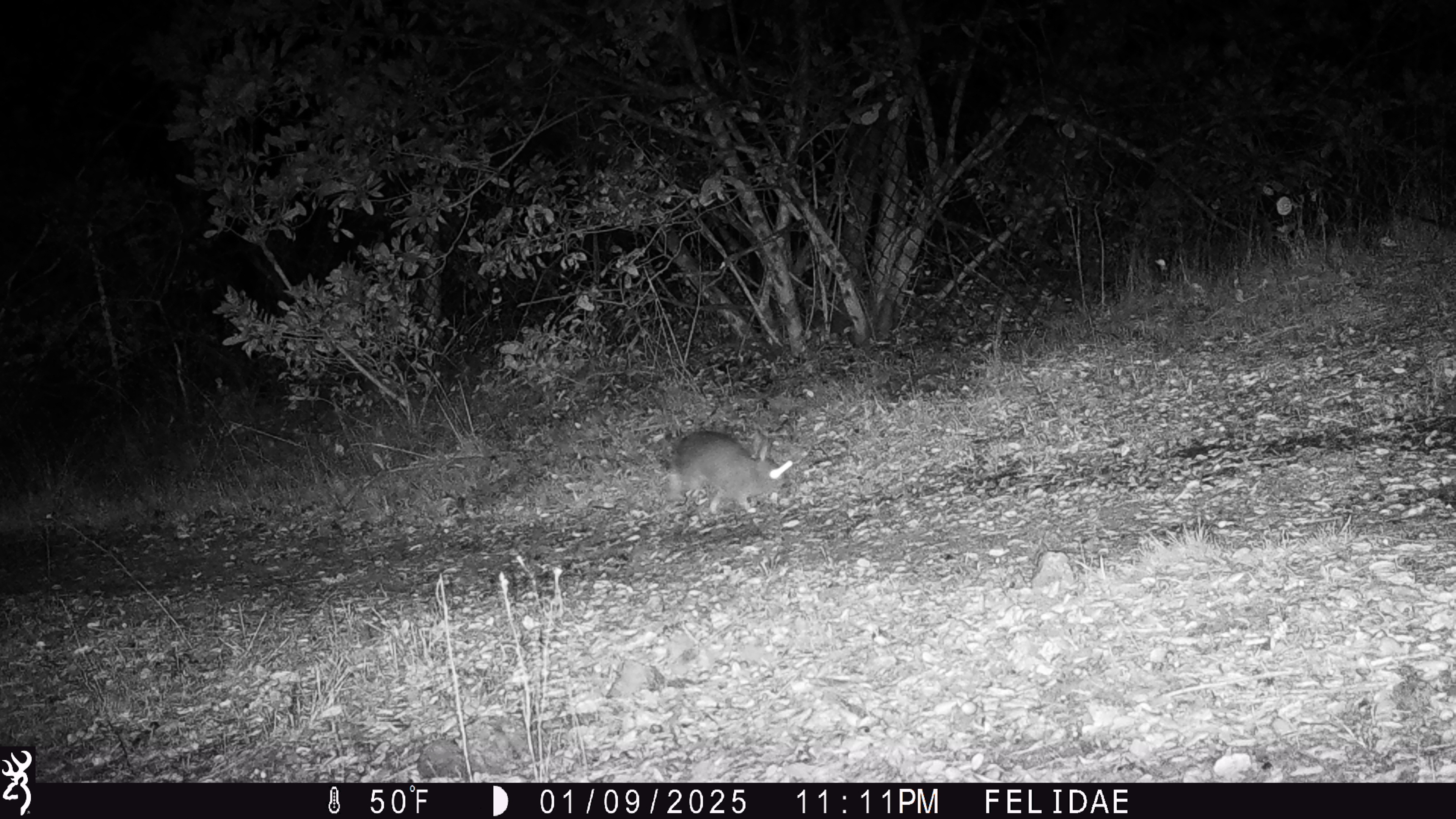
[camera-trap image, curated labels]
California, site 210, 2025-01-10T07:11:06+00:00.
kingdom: Animalia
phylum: Chordata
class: Mammalia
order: Lagomorpha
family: Leporidae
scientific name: Leporidae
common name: rabbit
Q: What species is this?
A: Rabbit (Leporidae).